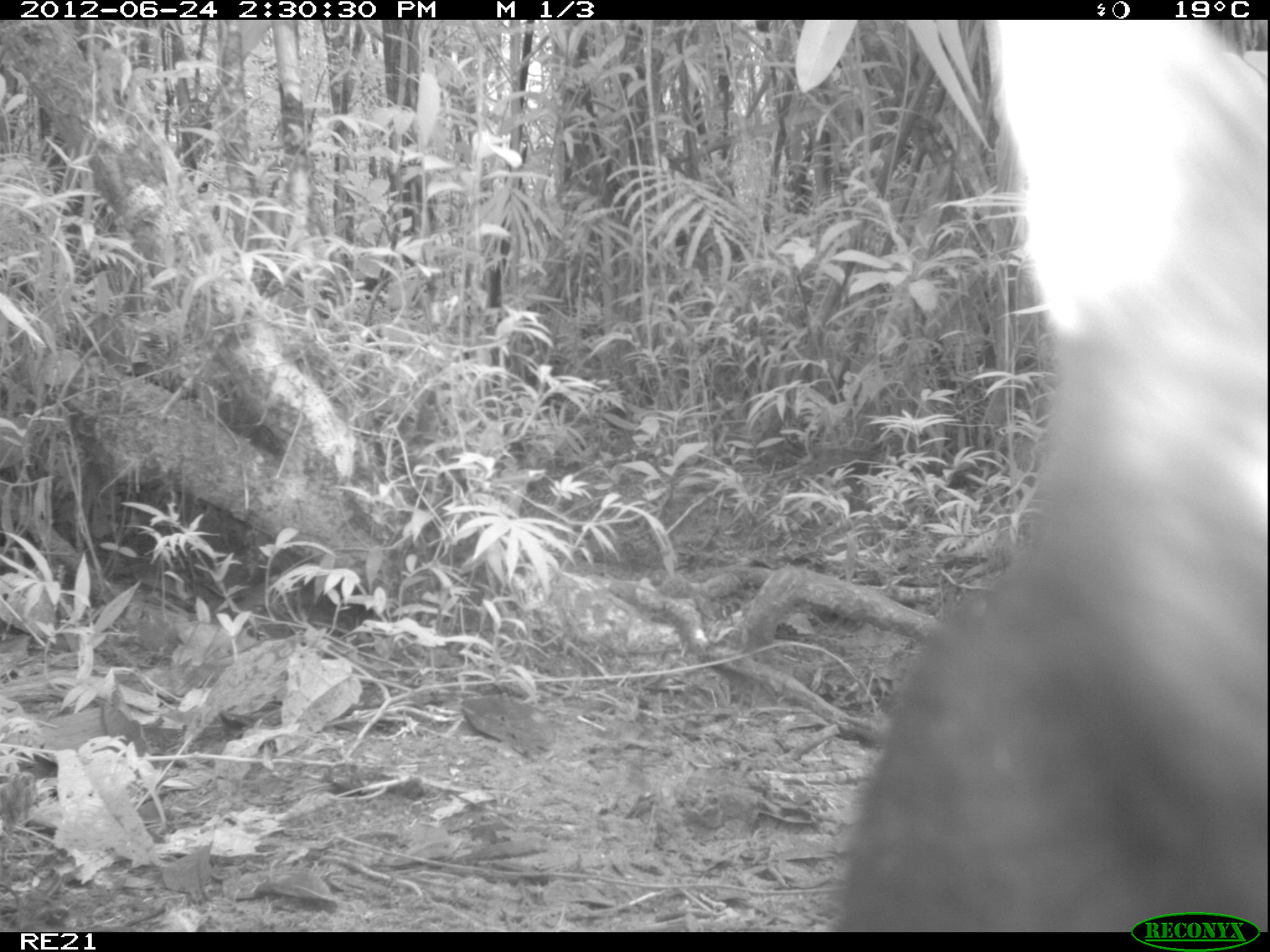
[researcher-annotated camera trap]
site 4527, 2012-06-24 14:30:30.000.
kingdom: Animalia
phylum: Chordata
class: Mammalia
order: Carnivora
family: Felidae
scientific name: Felidae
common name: felids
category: felis sp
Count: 1.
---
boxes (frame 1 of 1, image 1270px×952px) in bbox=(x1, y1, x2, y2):
felis sp: bbox=(831, 22, 1265, 932)